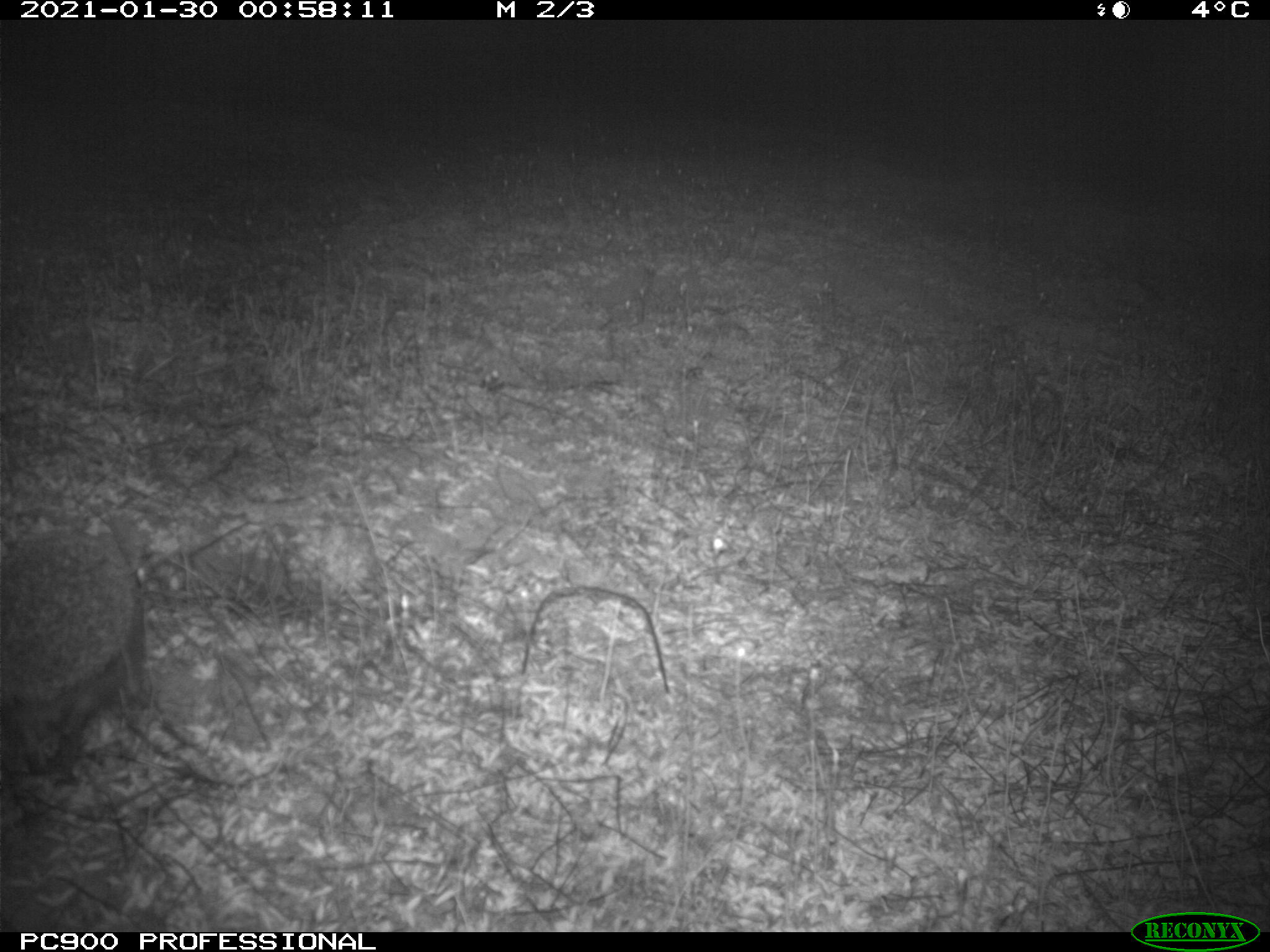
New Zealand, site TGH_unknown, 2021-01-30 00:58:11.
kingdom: Animalia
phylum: Chordata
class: Mammalia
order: Eulipotyphla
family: Erinaceidae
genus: Erinaceus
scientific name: Erinaceus europaeus europaeus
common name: european hedgehog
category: hedgehog